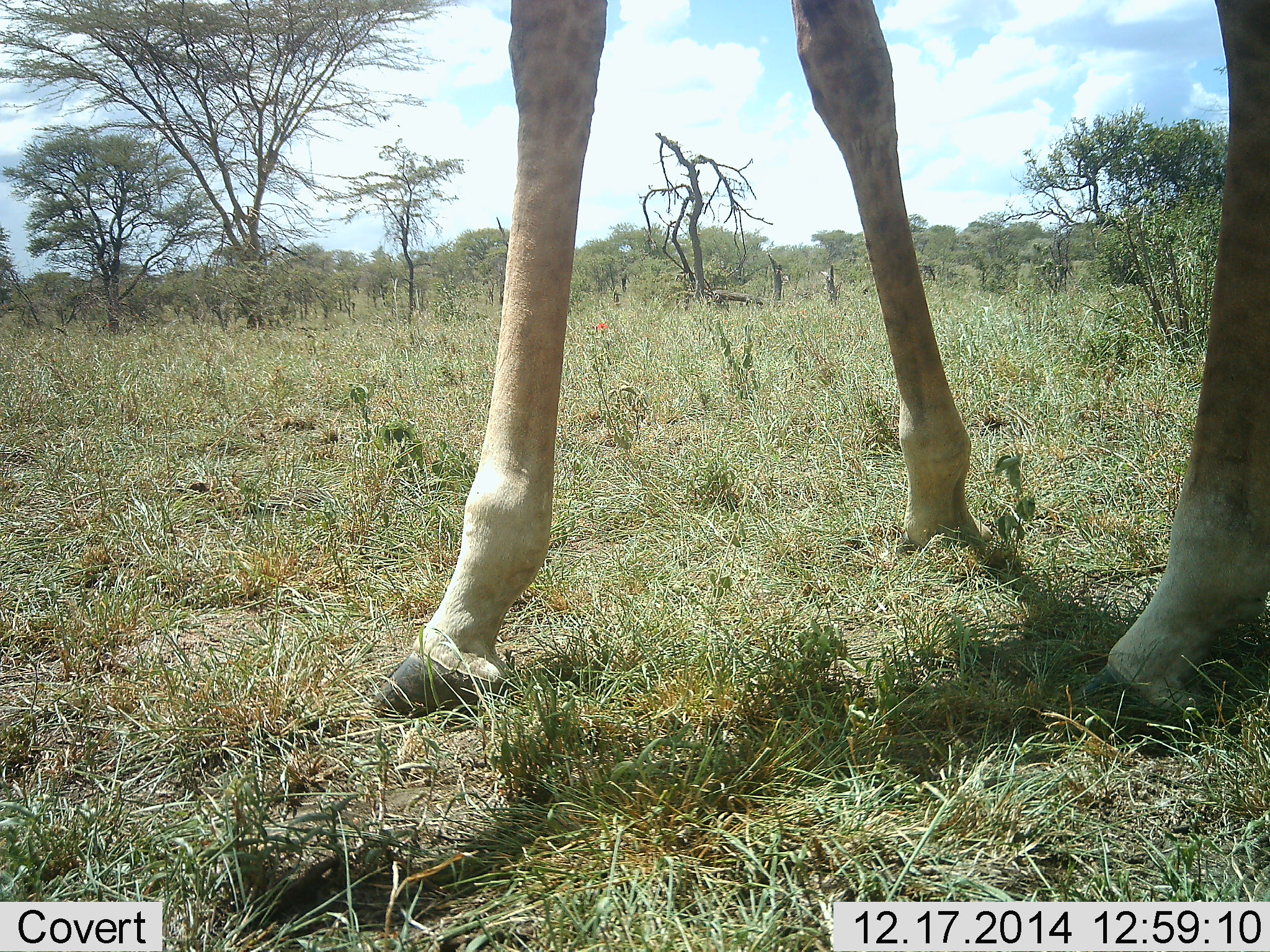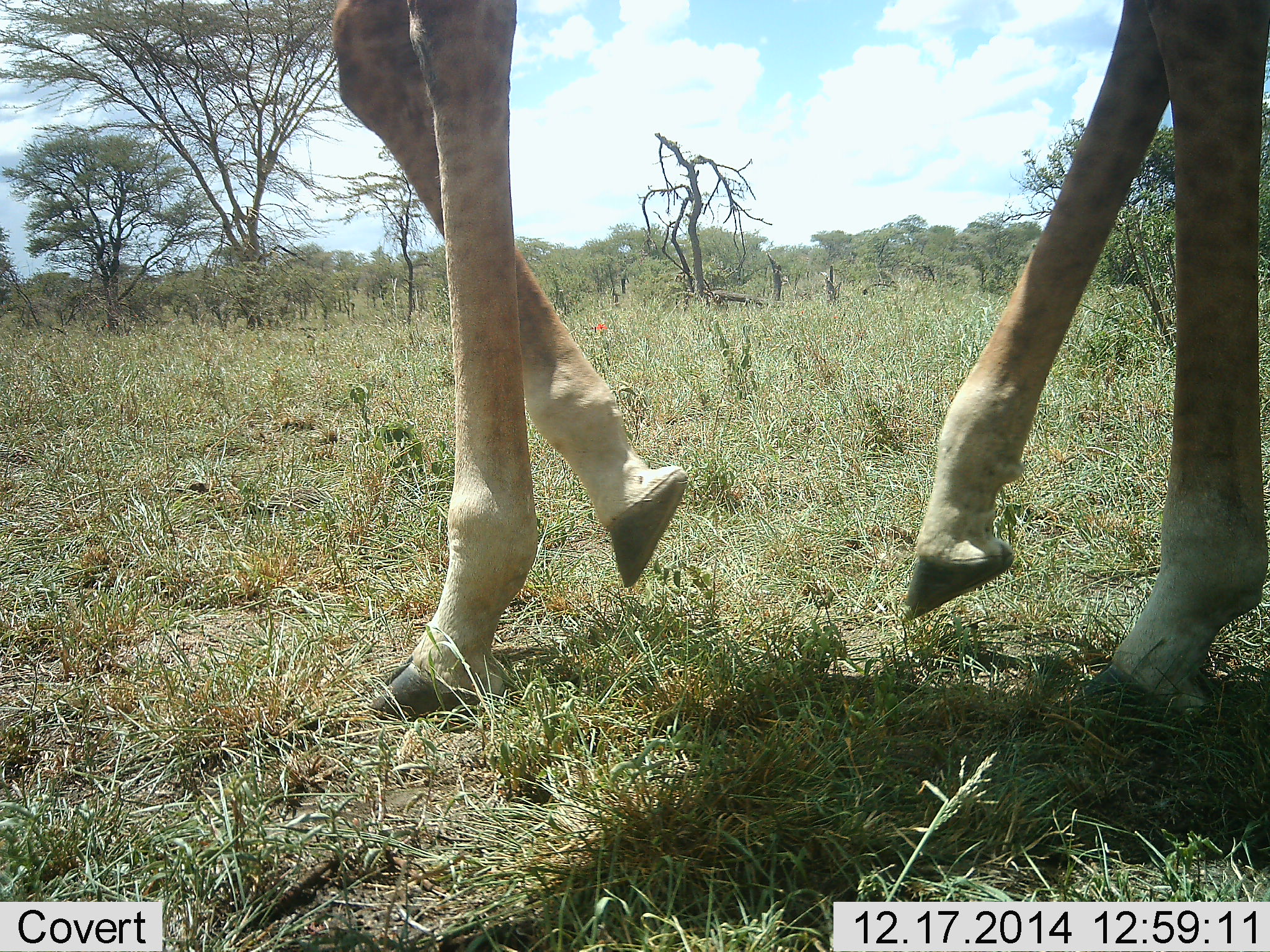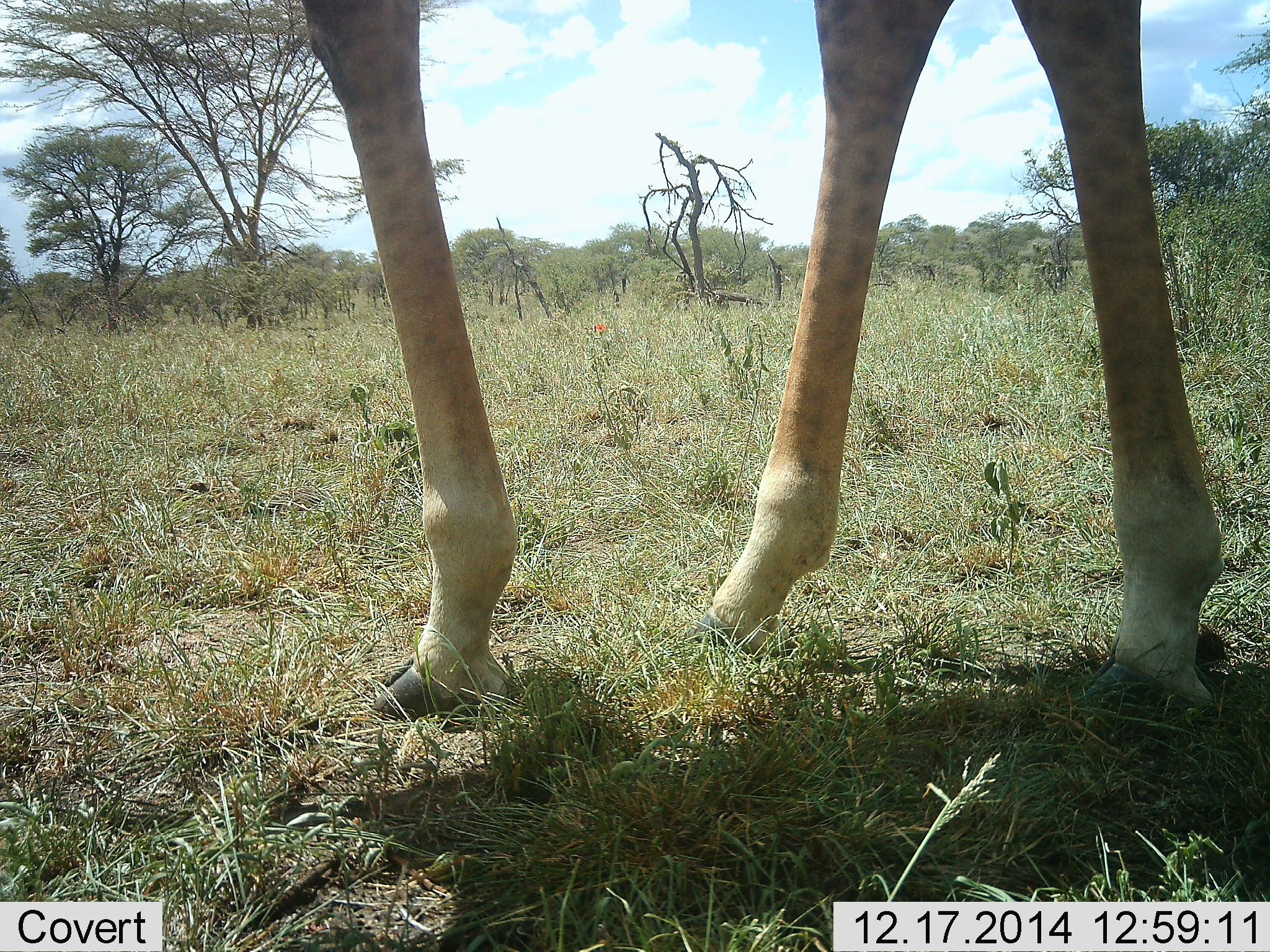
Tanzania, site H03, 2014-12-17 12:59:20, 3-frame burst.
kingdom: Animalia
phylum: Chordata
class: Mammalia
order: Artiodactyla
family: Giraffidae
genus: Giraffa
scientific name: Giraffa camelopardalis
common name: giraffe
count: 1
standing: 0%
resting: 0%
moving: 100%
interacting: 0%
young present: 0%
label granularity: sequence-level